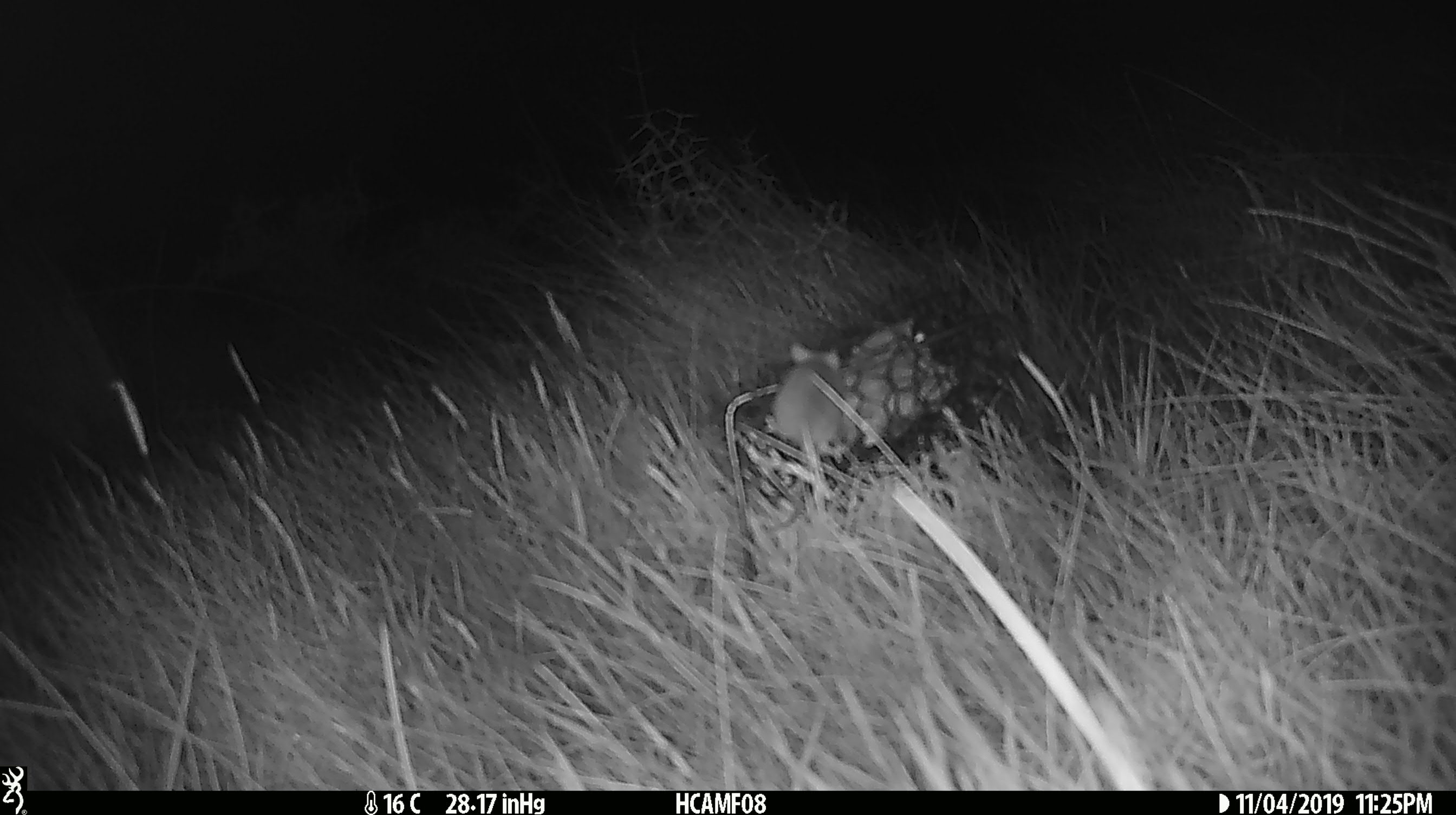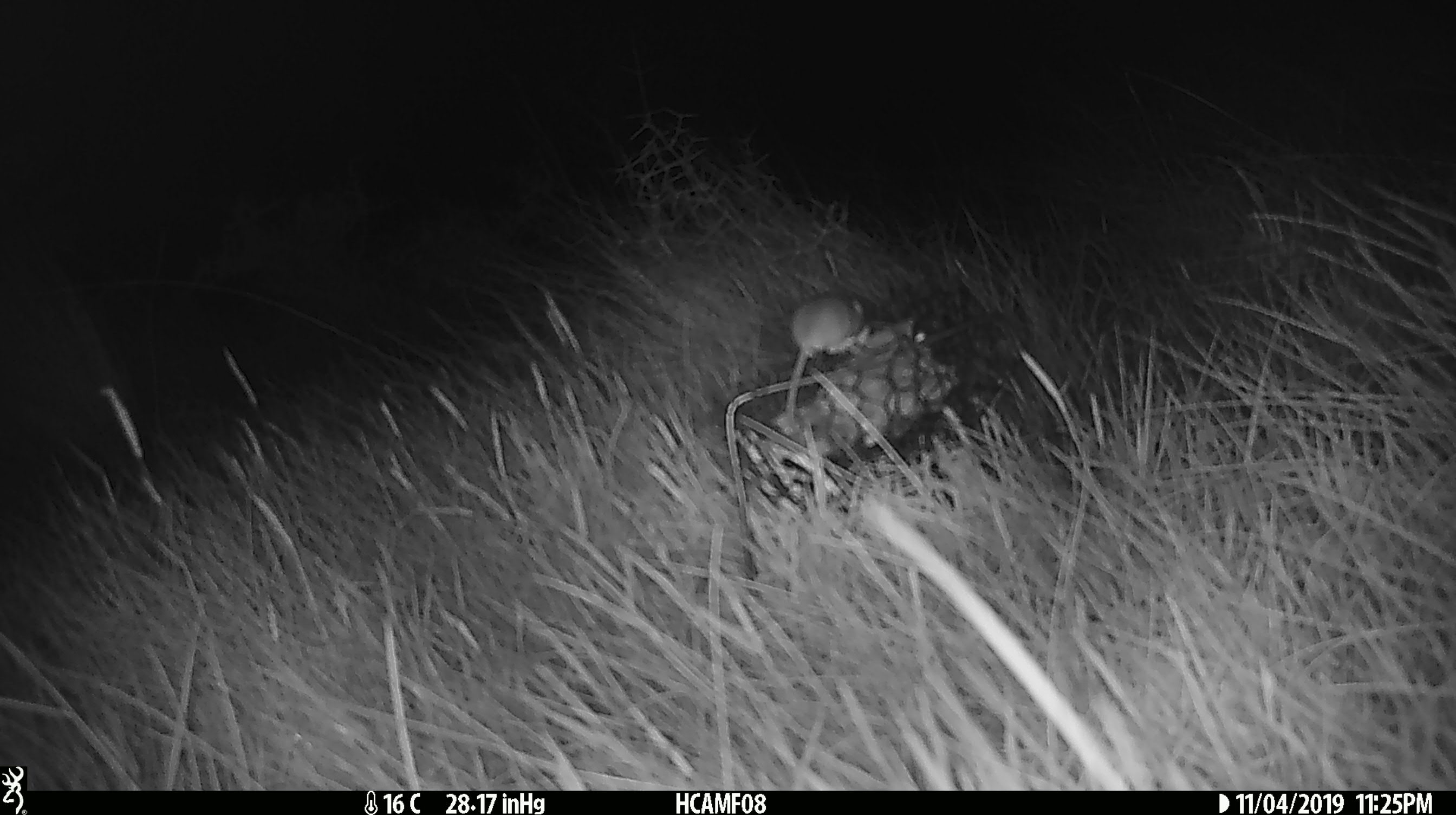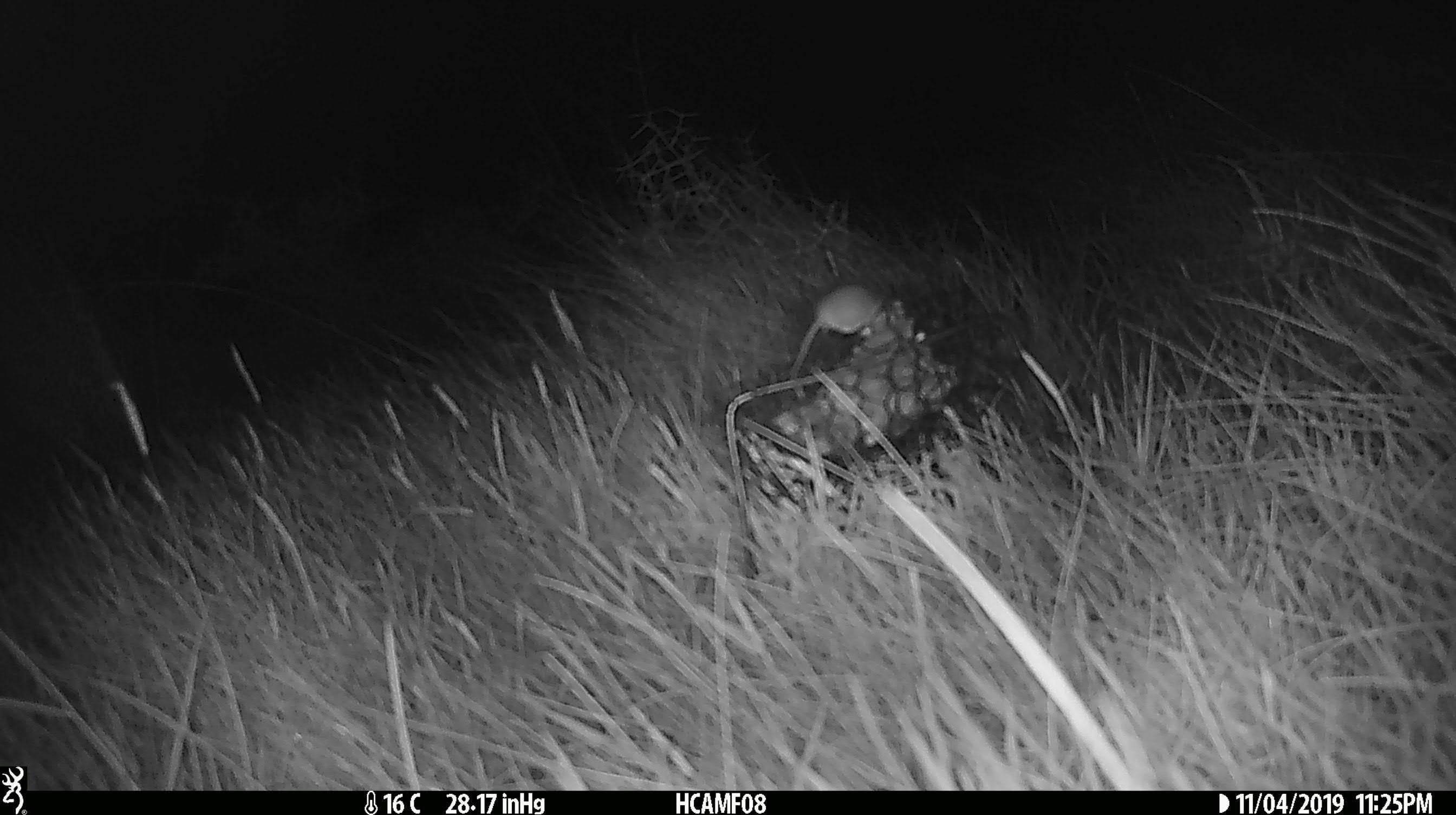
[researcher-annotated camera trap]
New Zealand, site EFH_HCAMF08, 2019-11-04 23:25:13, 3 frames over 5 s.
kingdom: Animalia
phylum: Chordata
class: Mammalia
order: Rodentia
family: Muridae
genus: Mus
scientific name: Mus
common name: mouse